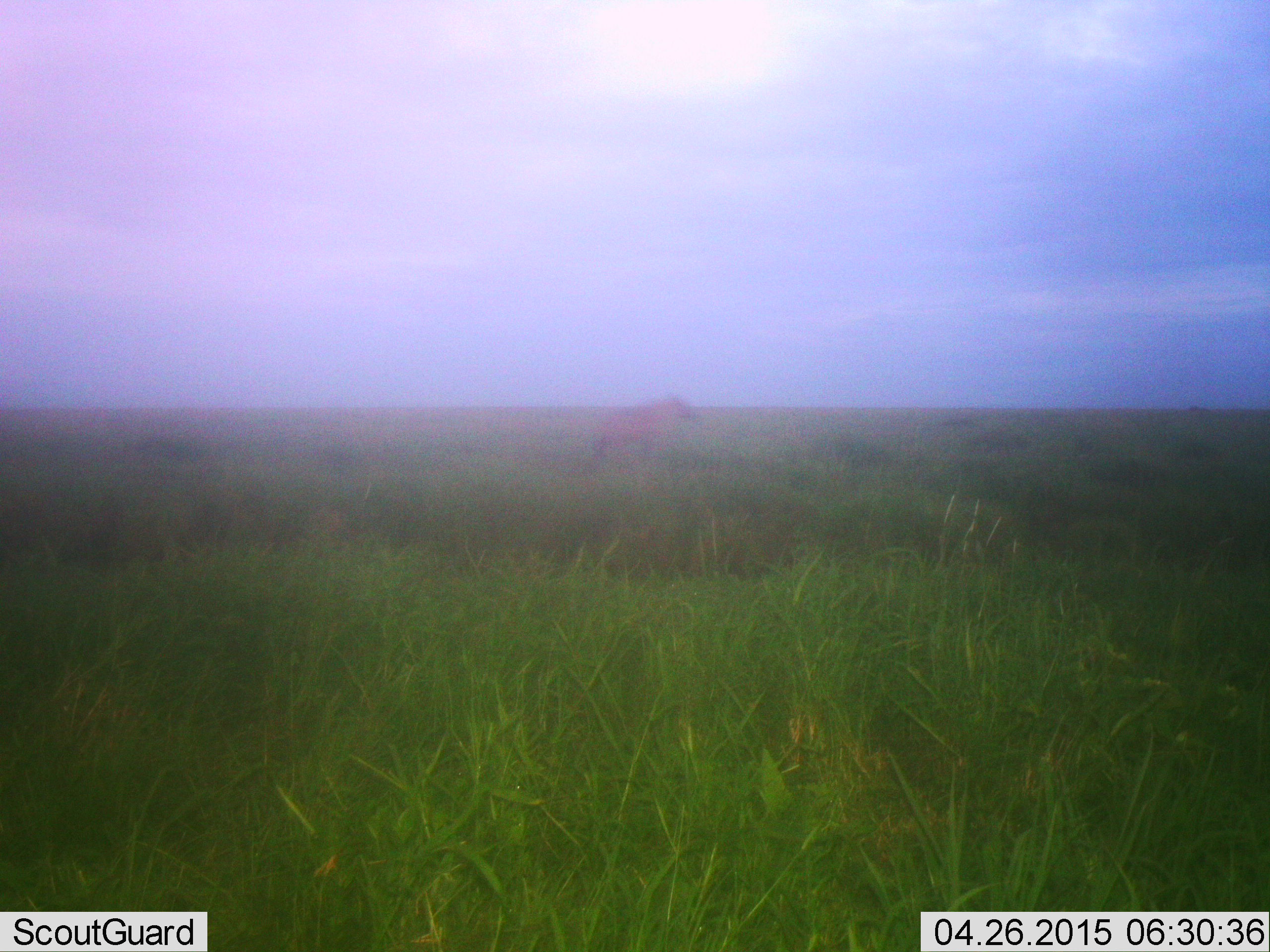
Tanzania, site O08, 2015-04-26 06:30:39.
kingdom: Animalia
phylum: Chordata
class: Mammalia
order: Carnivora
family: Hyaenidae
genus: Crocuta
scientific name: Crocuta crocuta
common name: spotted hyena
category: hyenaspotted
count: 1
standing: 60%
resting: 0%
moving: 40%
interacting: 0%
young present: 0%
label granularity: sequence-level